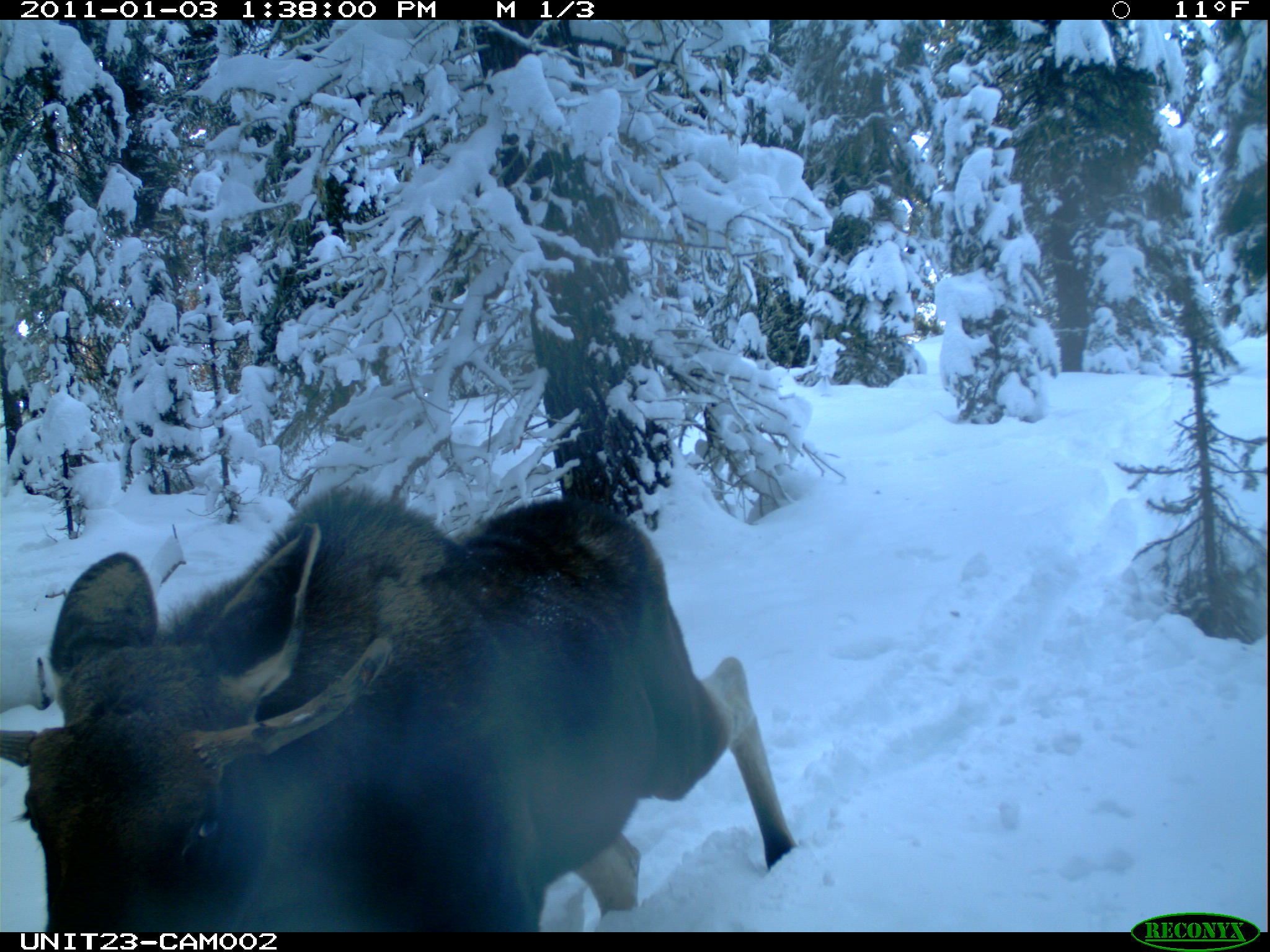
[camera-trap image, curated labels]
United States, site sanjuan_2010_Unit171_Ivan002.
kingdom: Animalia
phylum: Chordata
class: Mammalia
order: Artiodactyla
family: Cervidae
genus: Alces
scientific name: Alces alces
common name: moose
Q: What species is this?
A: Alces alces (moose).